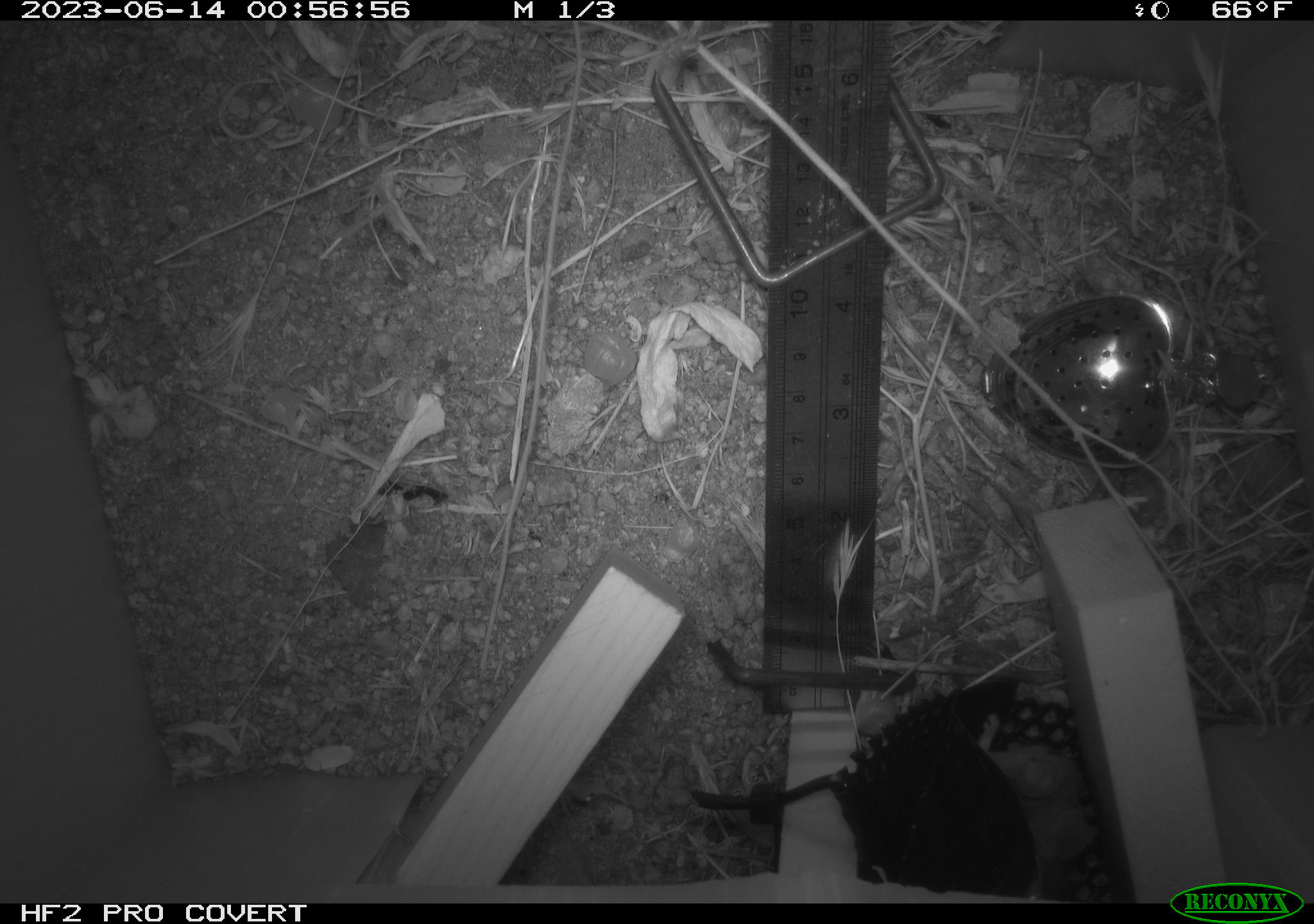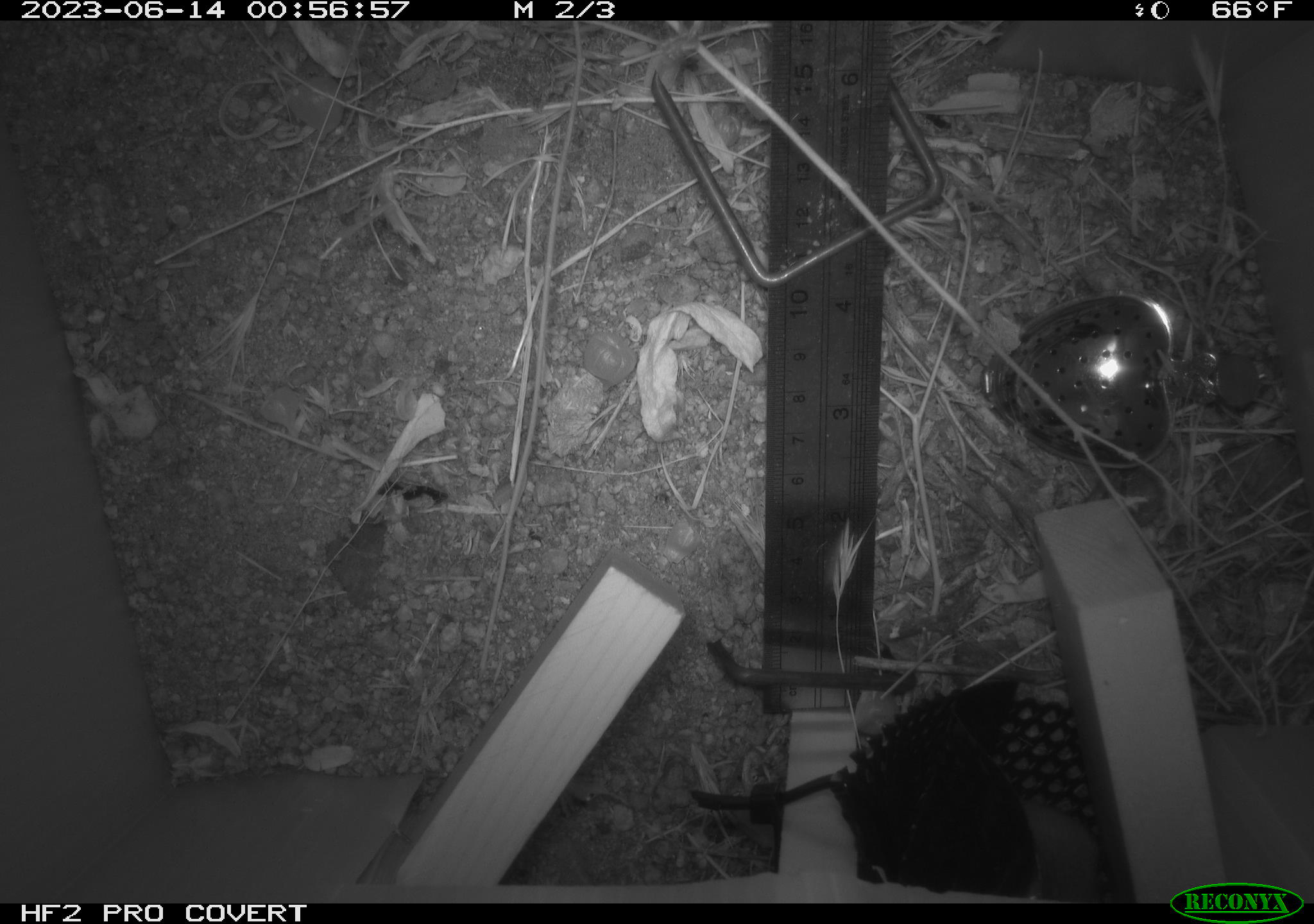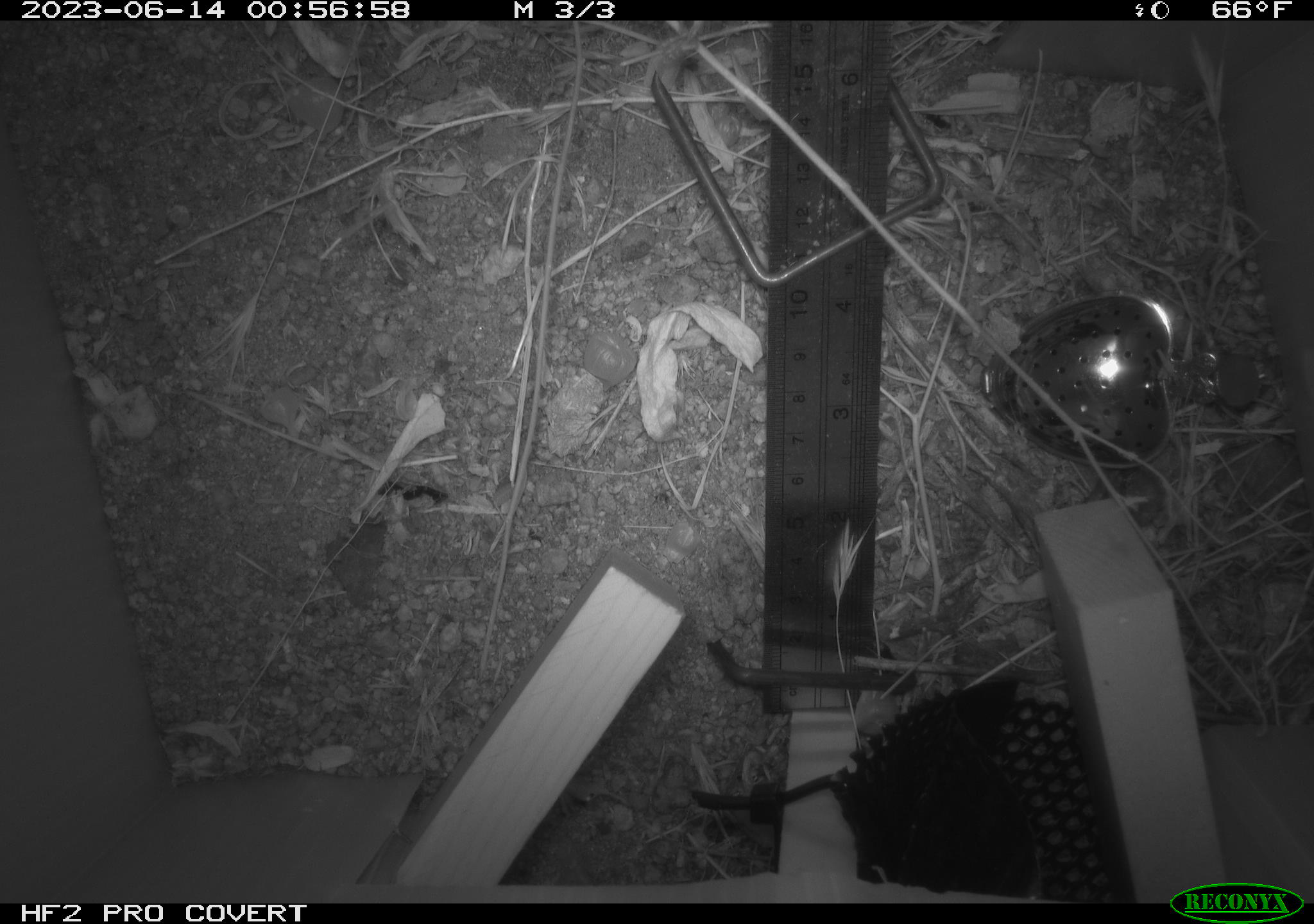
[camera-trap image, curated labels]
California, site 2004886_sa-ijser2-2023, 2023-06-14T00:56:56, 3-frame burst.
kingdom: Animalia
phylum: Chordata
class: Mammalia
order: Rodentia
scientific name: Rodentia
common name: mouse species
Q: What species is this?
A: Mouse species (Rodentia).